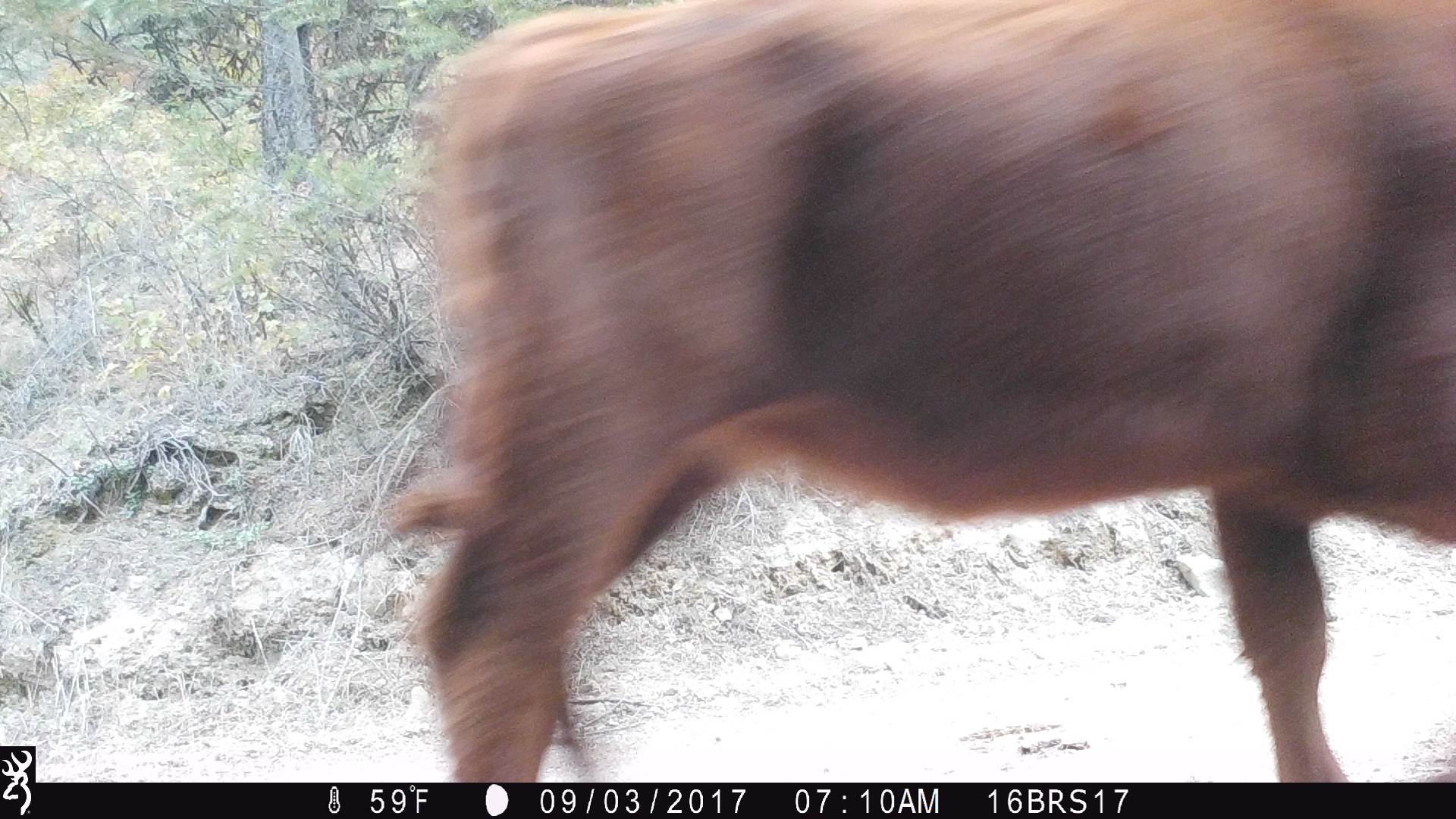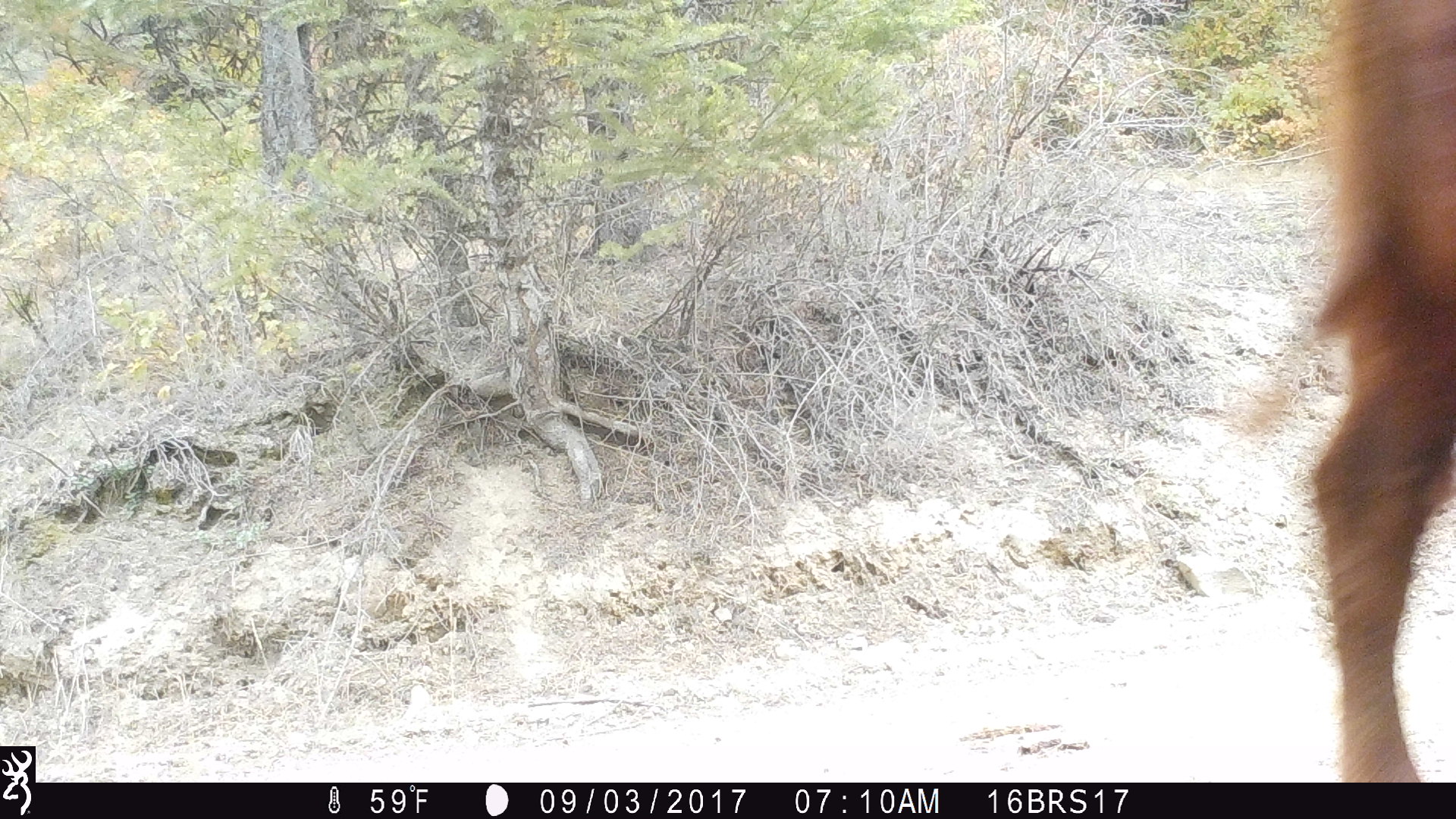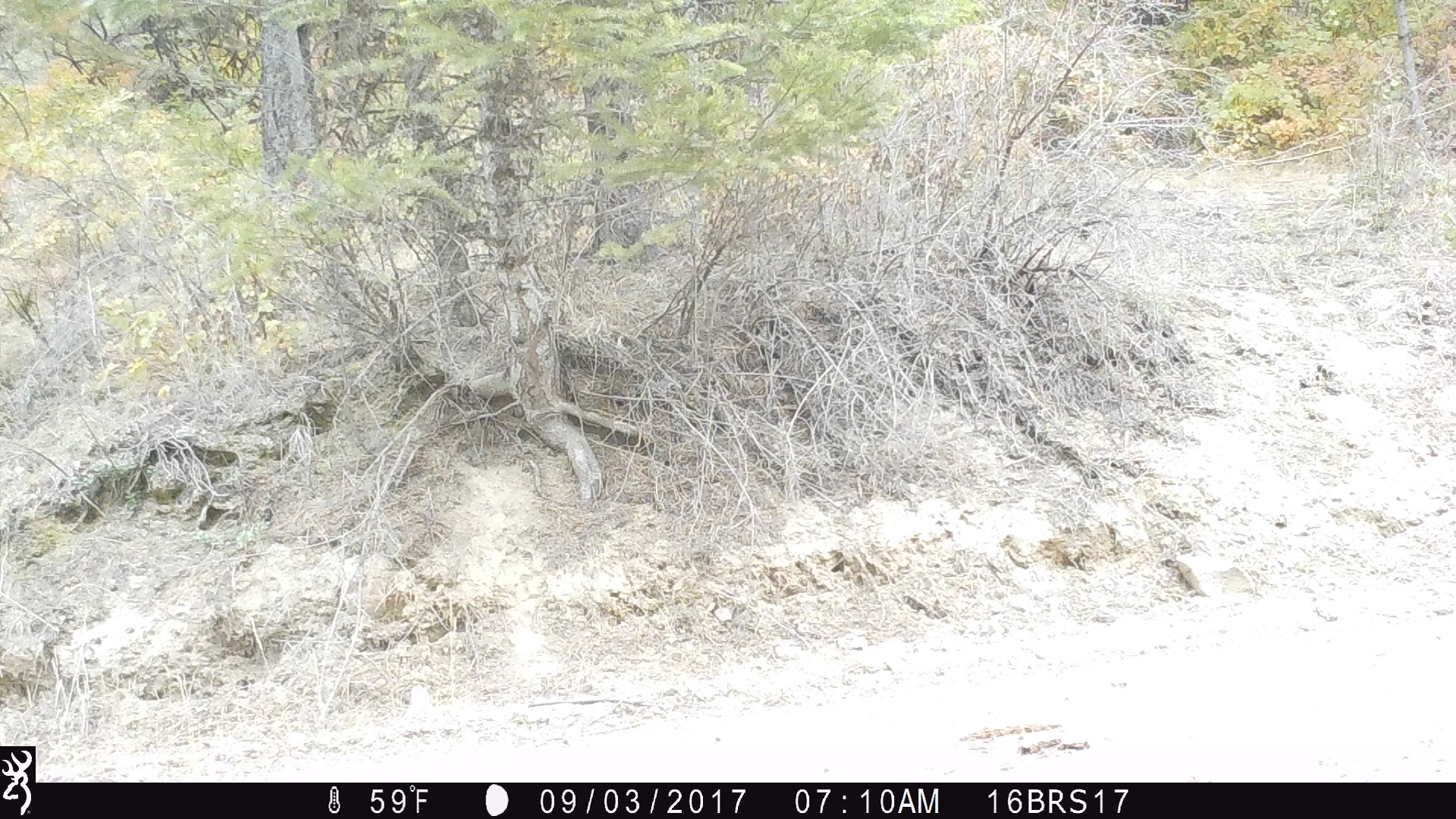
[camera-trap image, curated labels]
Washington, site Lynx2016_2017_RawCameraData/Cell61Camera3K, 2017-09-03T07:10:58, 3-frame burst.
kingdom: Animalia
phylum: Chordata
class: Mammalia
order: Artiodactyla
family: Bovidae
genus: Bos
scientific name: Bos taurus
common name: domestic cattle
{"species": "domestic cattle (Bos taurus)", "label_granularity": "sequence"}